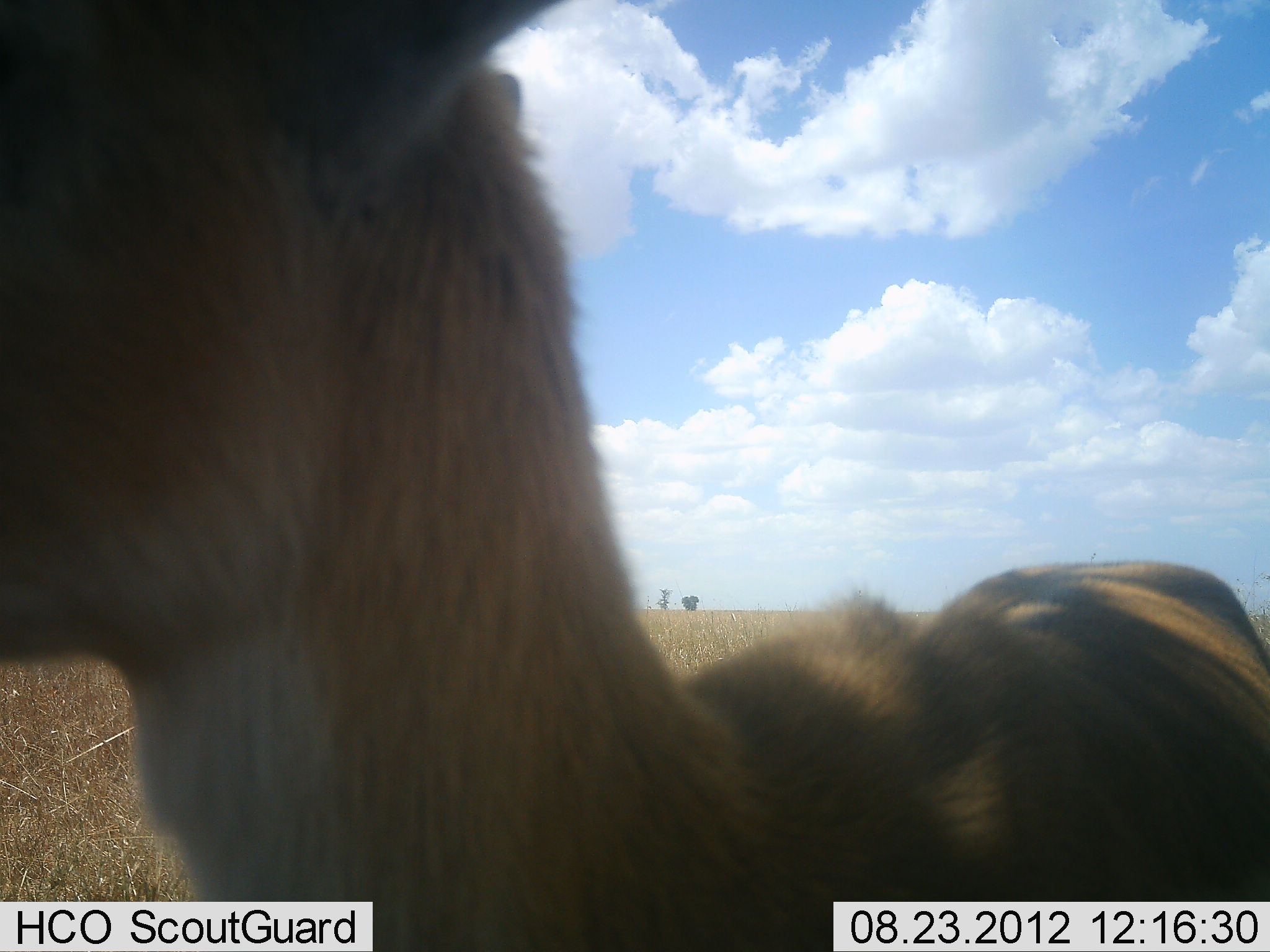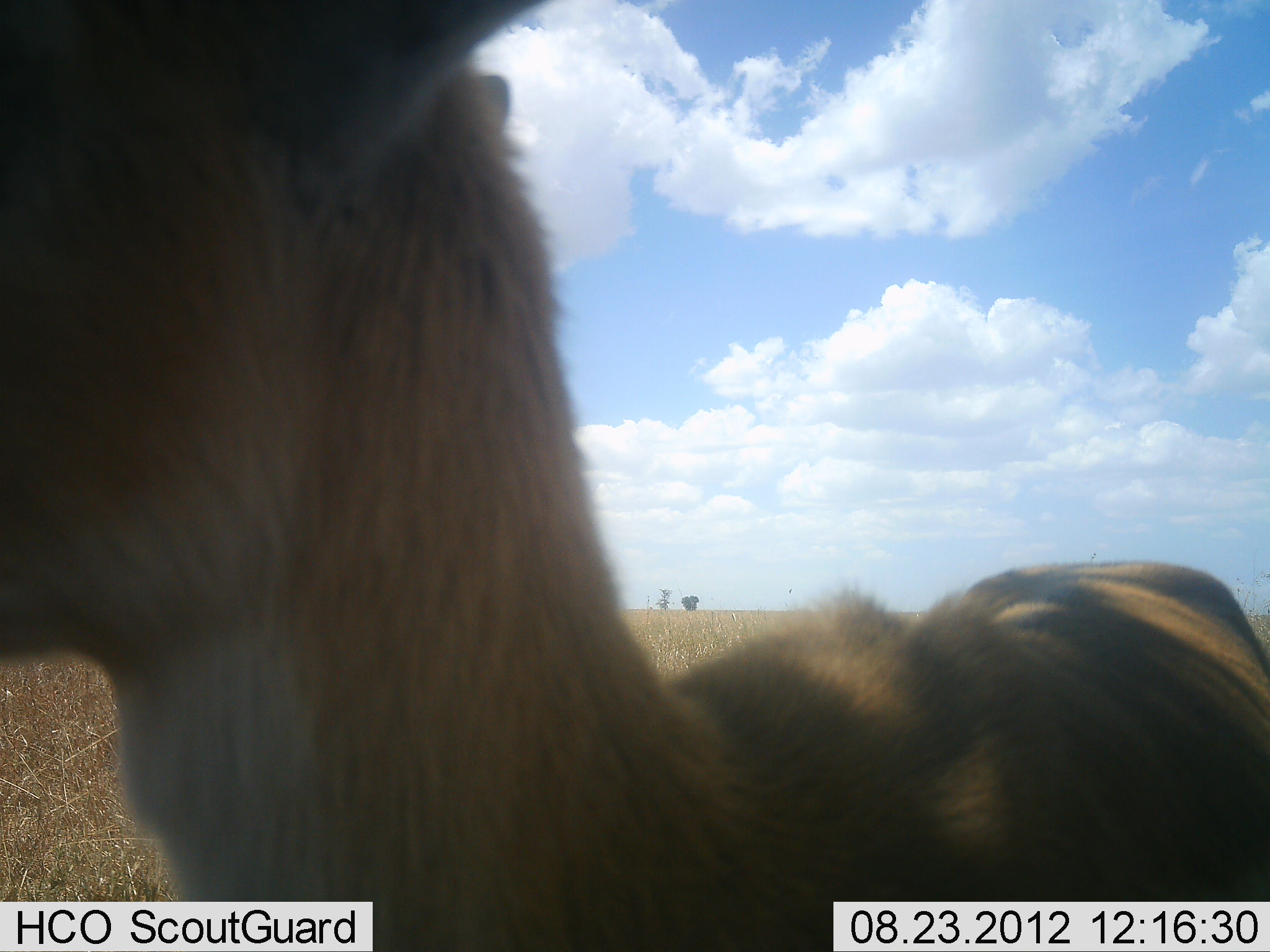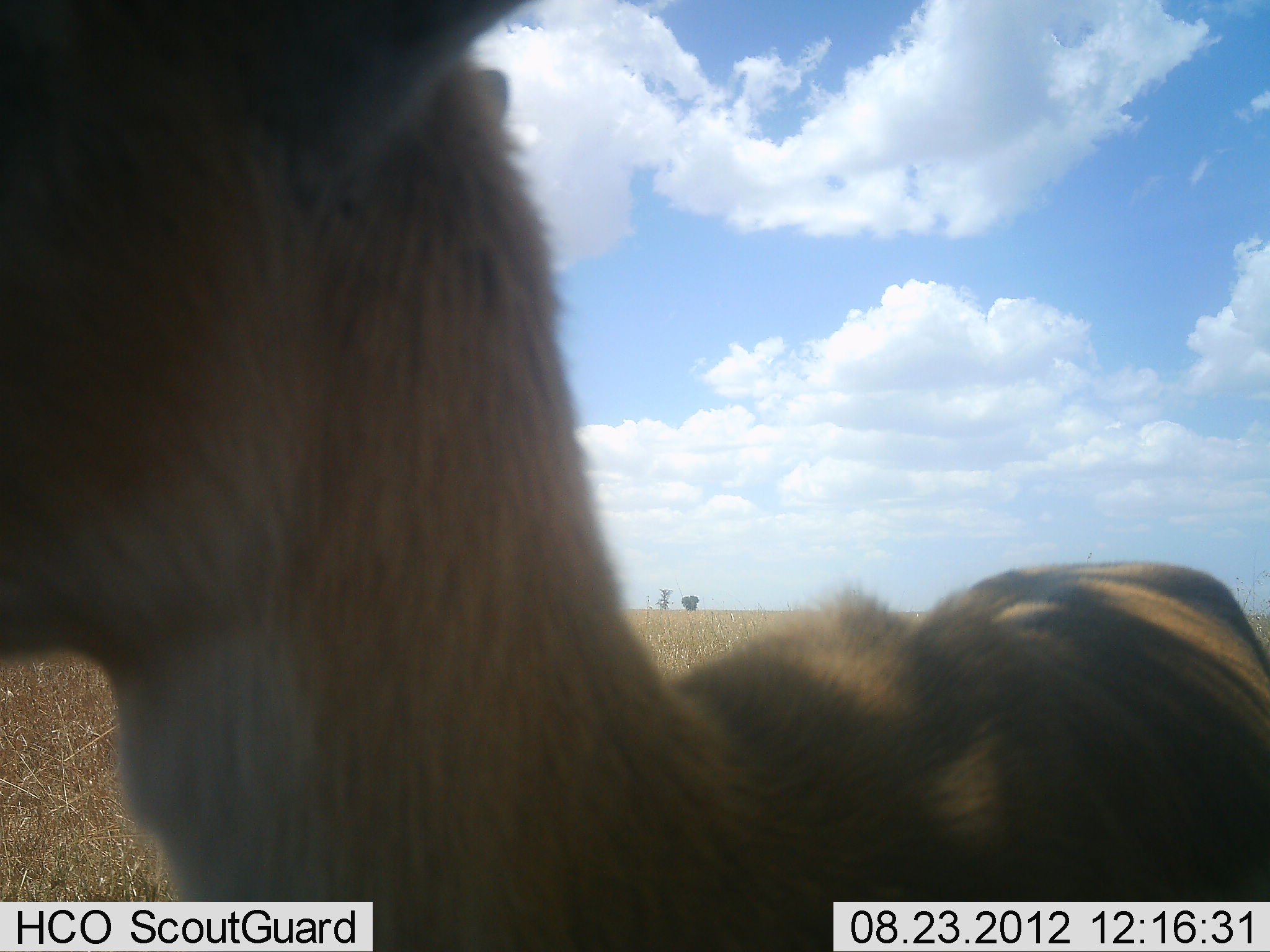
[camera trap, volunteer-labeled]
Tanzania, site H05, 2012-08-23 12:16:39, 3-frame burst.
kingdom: Animalia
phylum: Chordata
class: Mammalia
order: Artiodactyla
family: Bovidae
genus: Eudorcas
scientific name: Eudorcas thomsonii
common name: thomson's gazelle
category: gazellethomsons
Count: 1.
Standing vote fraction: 80%.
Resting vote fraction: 10%.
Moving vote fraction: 0%.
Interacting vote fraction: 10%.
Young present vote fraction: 0%.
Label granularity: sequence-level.